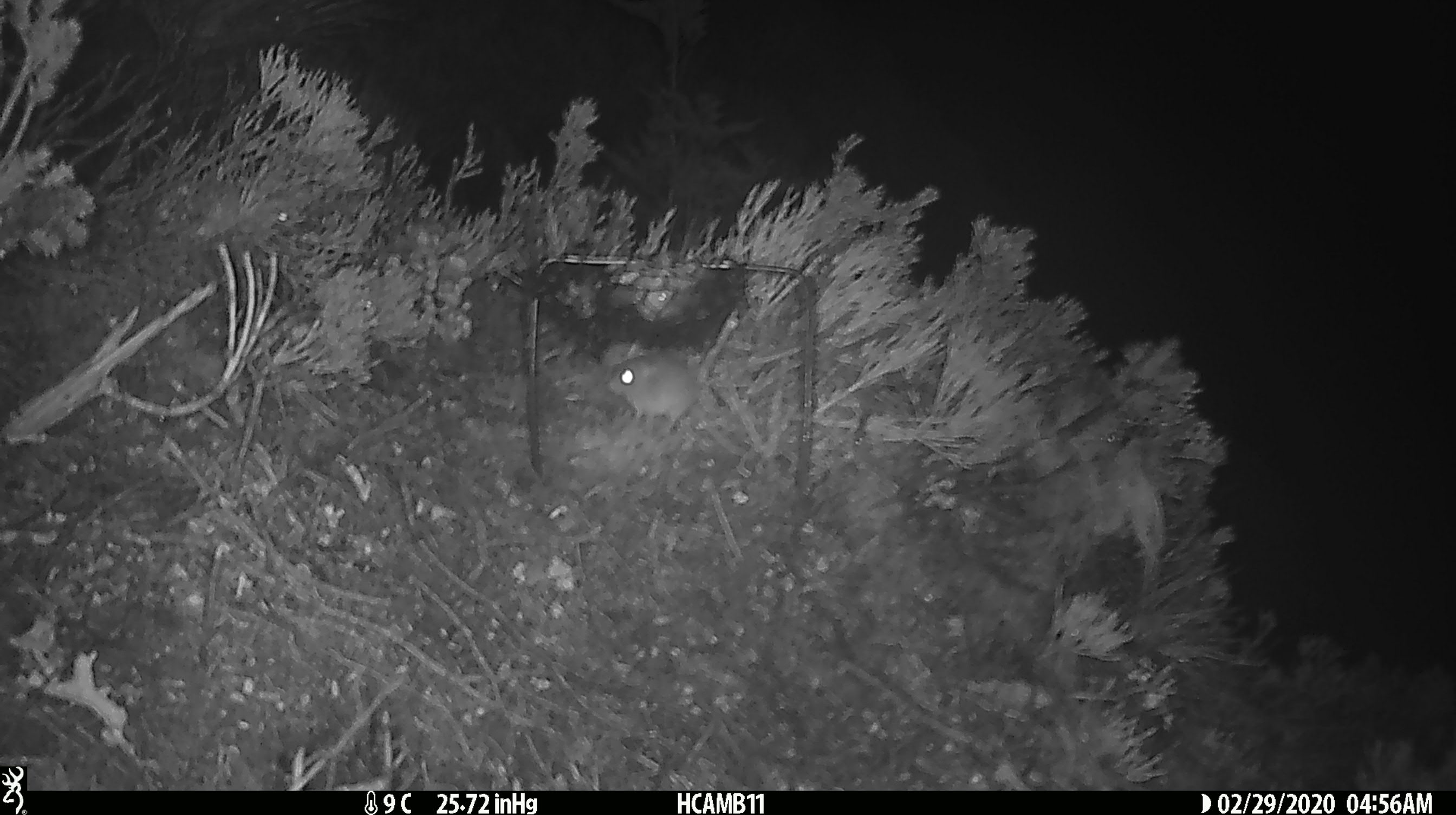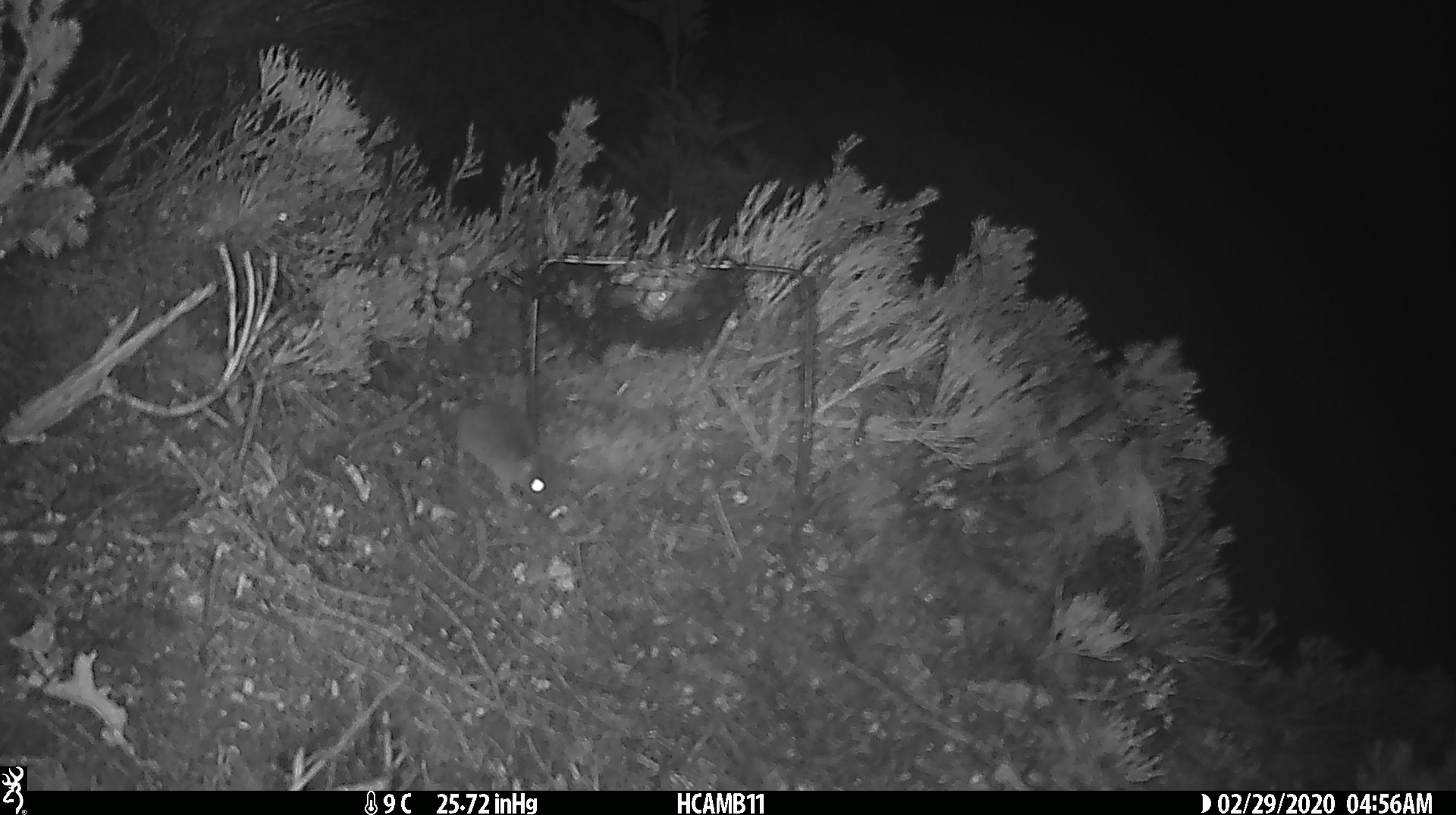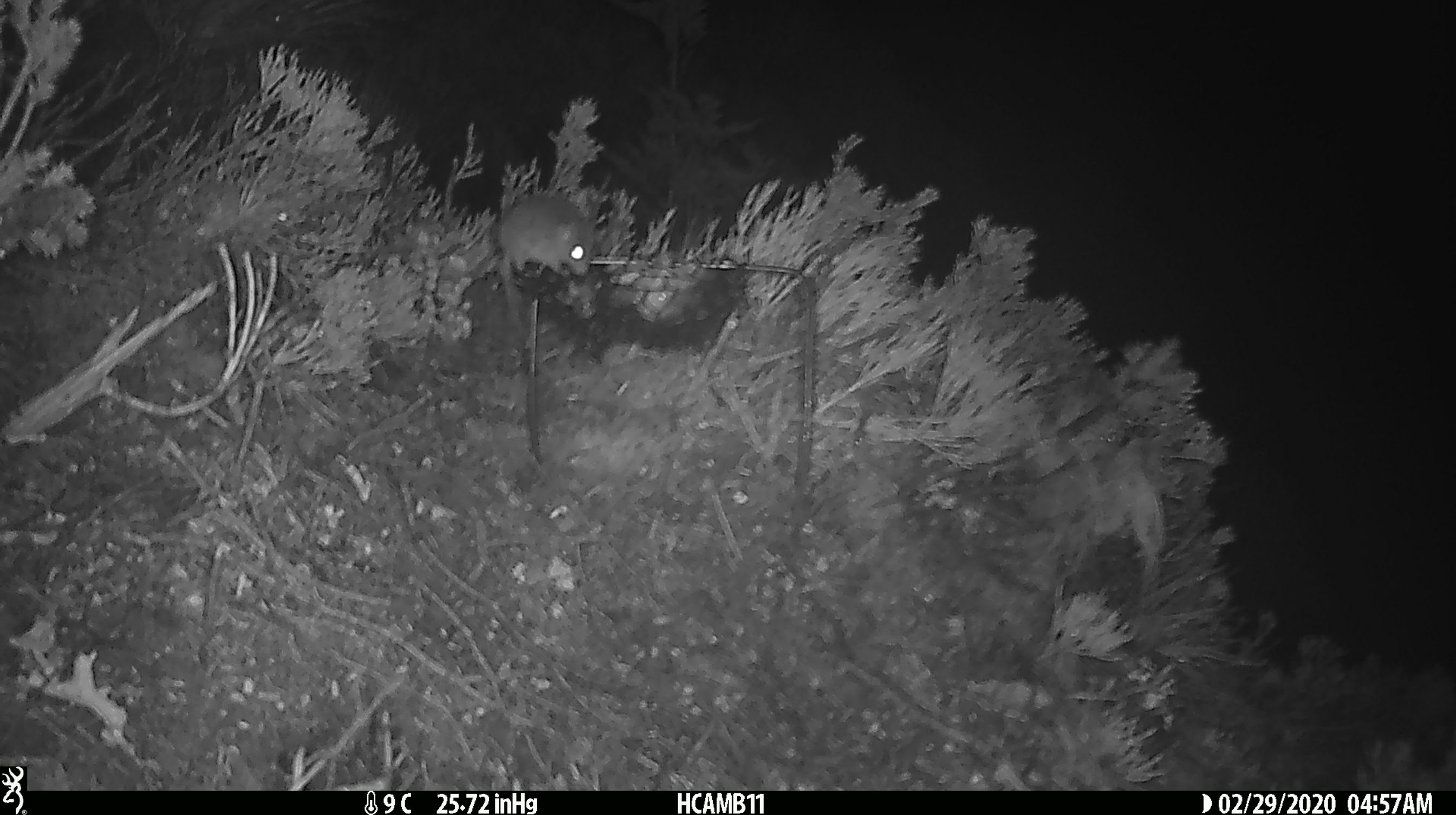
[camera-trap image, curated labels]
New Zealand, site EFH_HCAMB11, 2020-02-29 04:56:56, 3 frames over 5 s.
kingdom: Animalia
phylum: Chordata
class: Mammalia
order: Rodentia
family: Muridae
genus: Mus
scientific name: Mus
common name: mouse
Mouse (Mus).